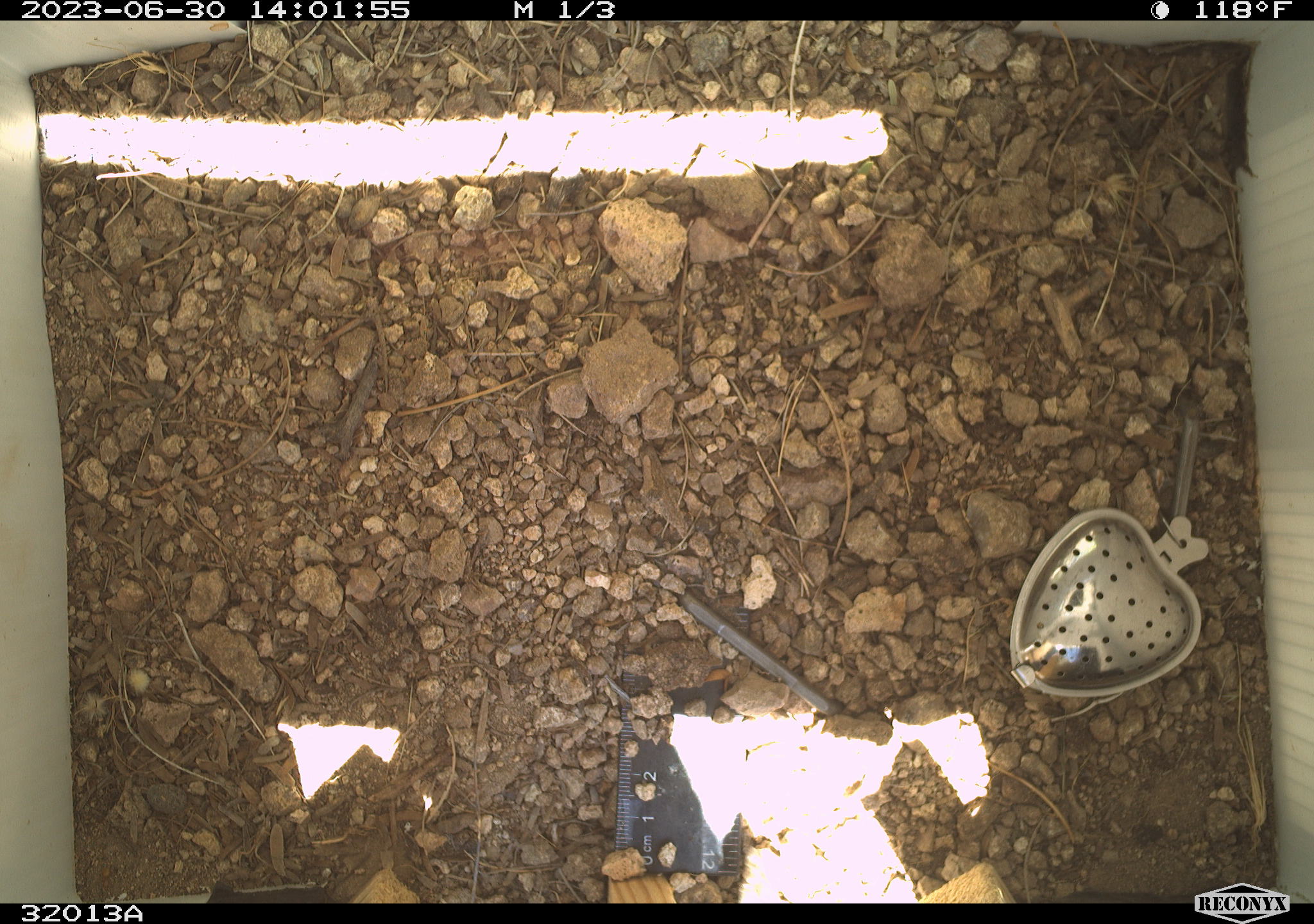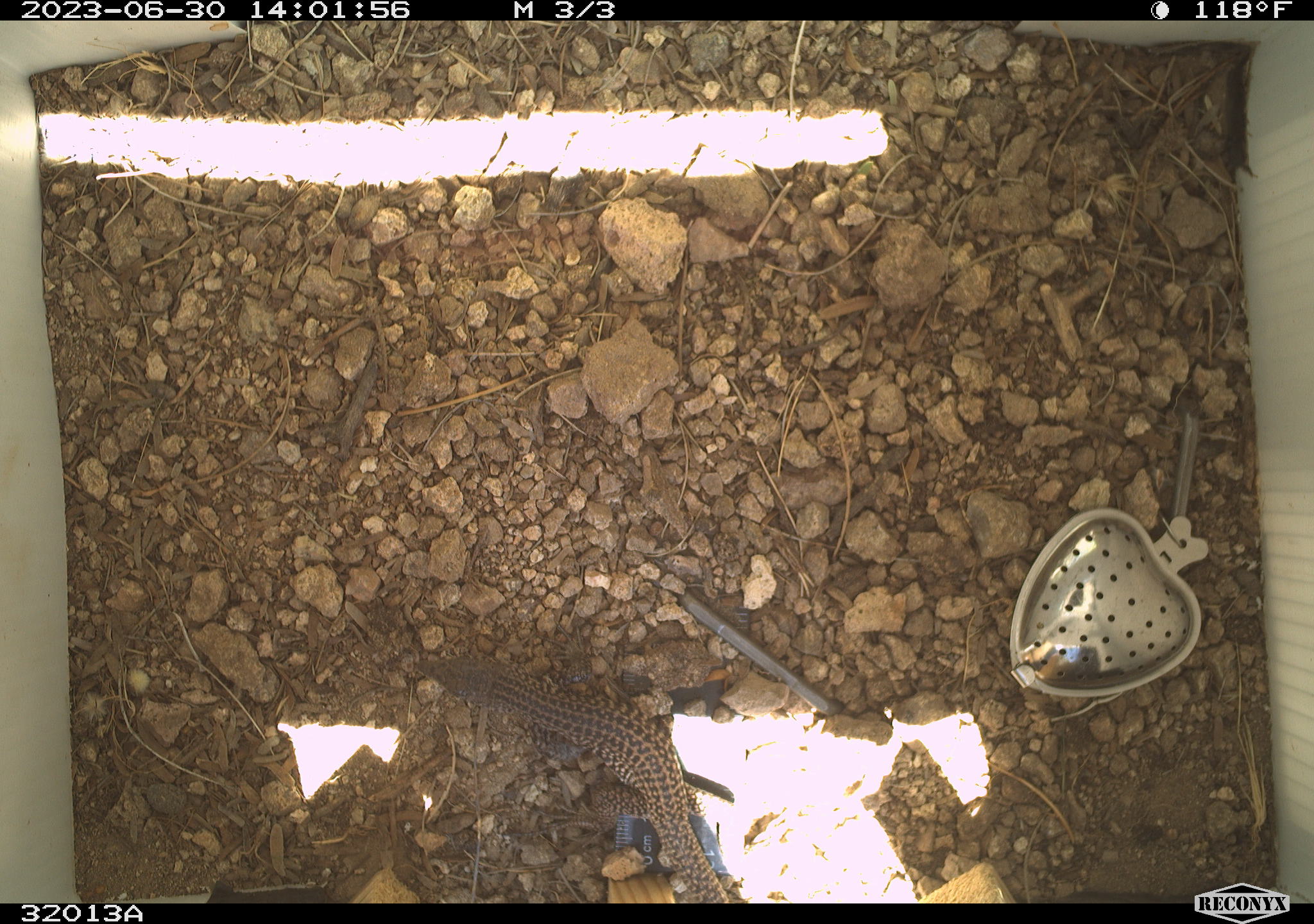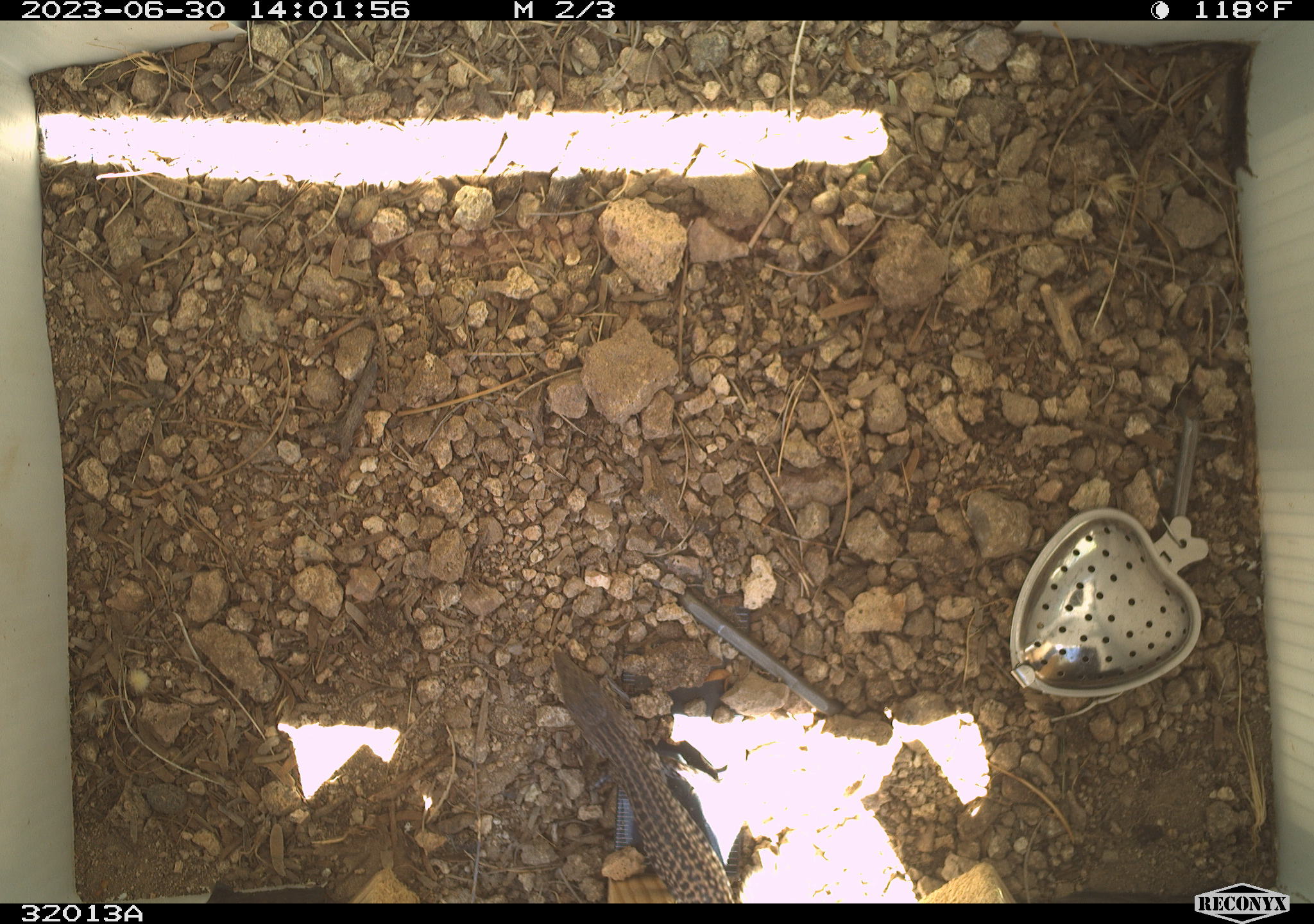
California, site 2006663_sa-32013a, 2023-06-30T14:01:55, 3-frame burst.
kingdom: Animalia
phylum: Chordata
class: Reptilia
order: Squamata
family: Teiidae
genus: Aspidoscelis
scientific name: Aspidoscelis tigris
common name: western whiptail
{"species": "western whiptail (Aspidoscelis tigris)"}